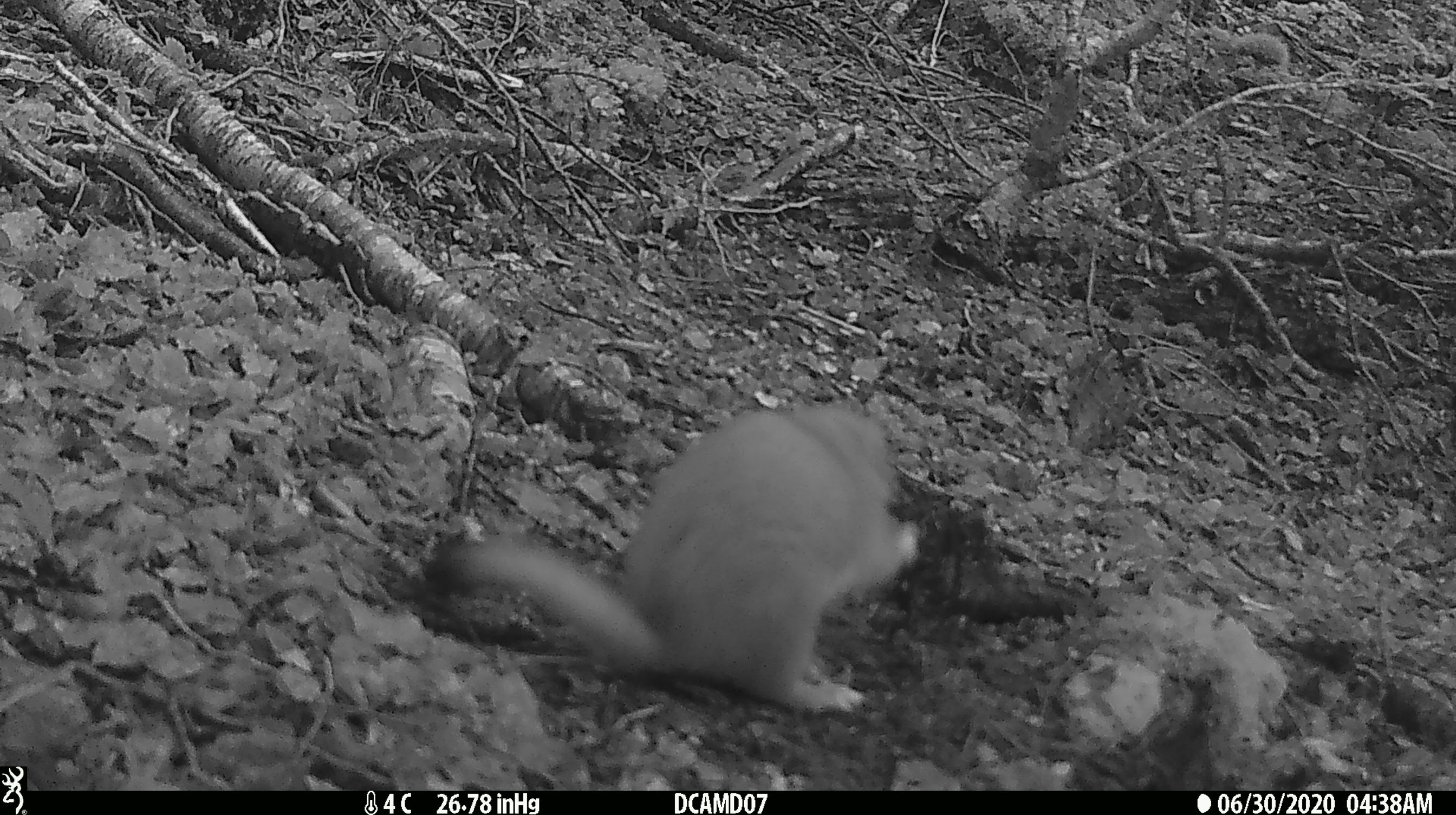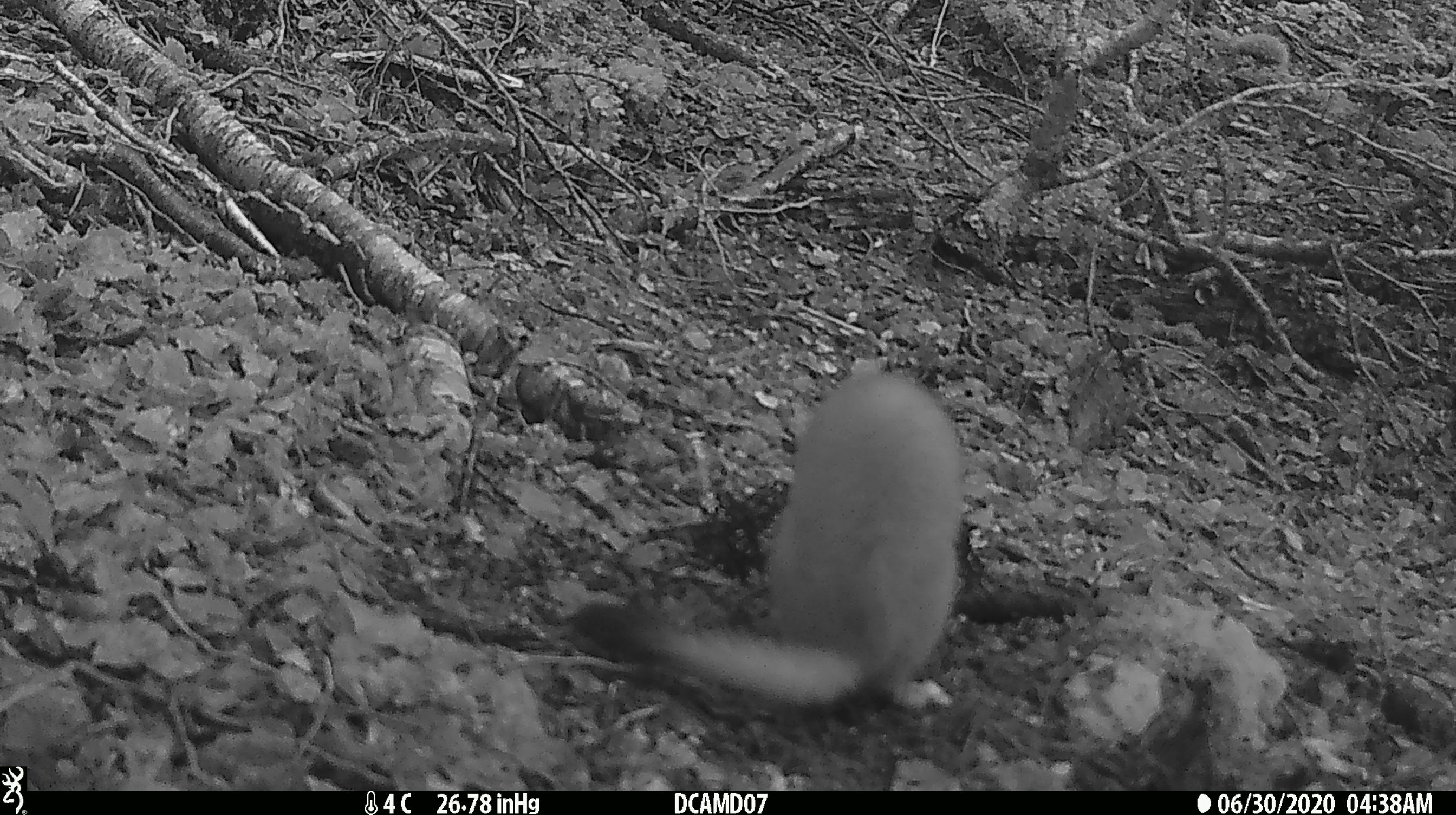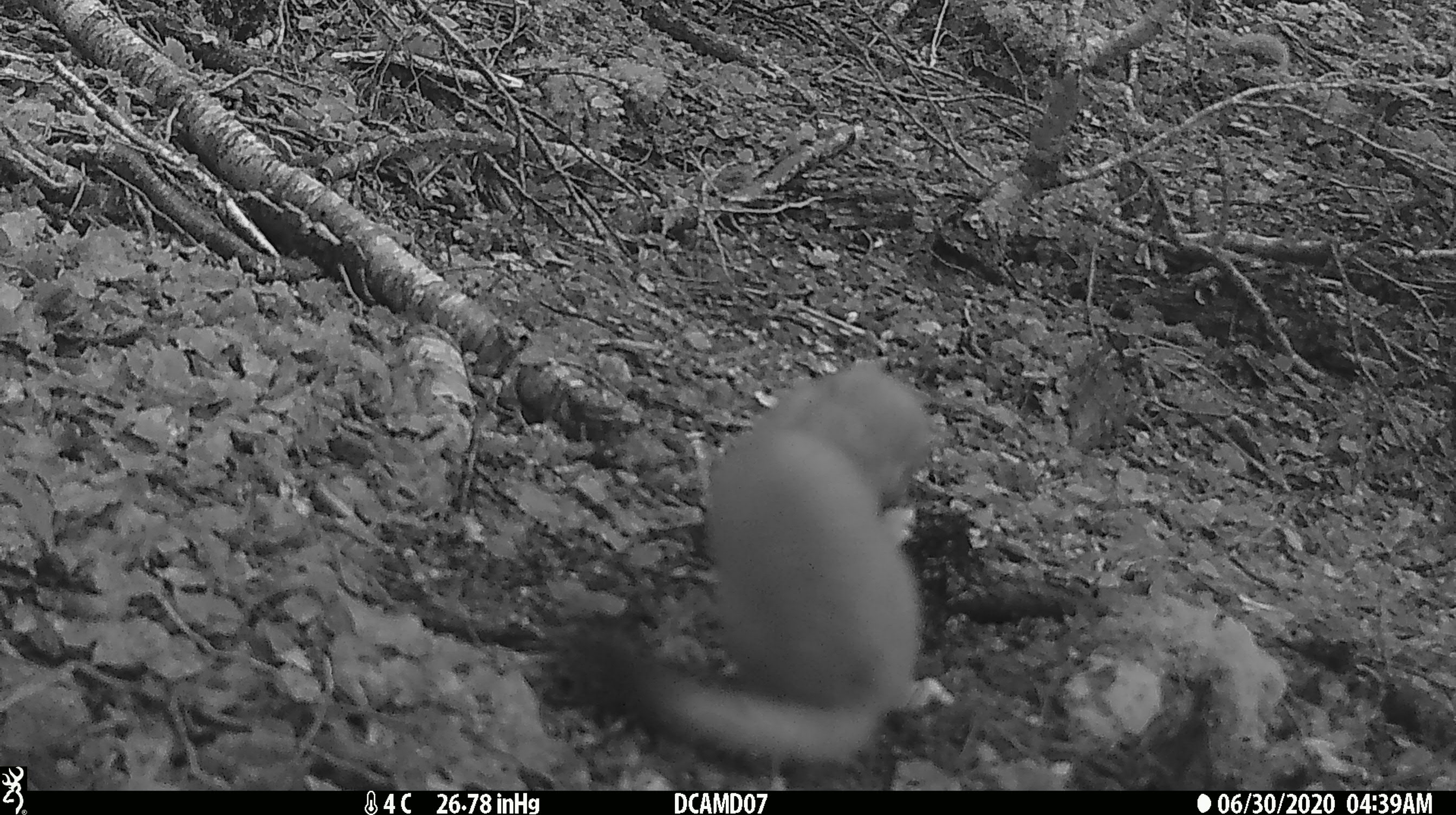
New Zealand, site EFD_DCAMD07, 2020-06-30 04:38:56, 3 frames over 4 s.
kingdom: Animalia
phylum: Chordata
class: Mammalia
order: Carnivora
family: Mustelidae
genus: Mustela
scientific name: Mustela erminea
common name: stoat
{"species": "stoat (Mustela erminea)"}